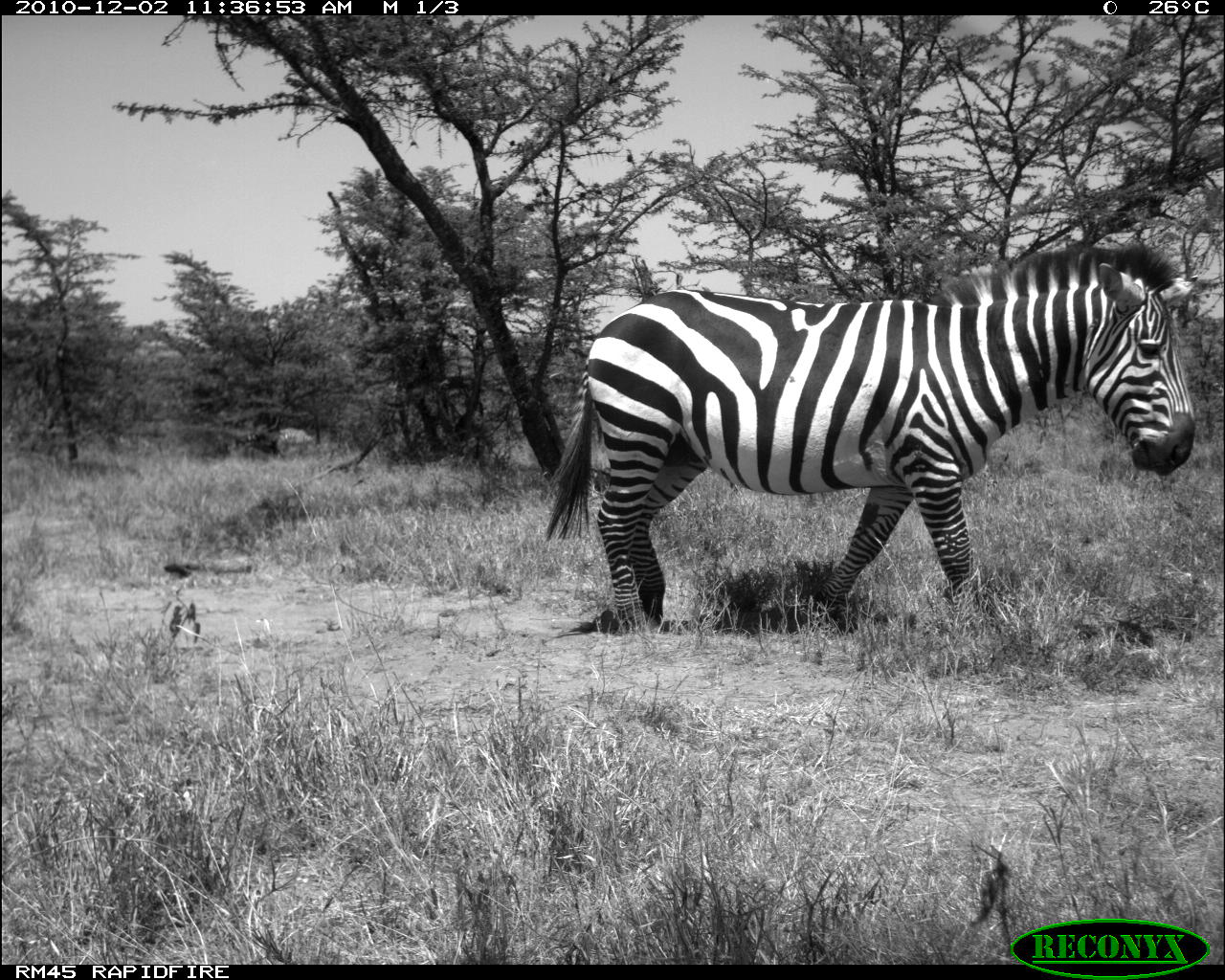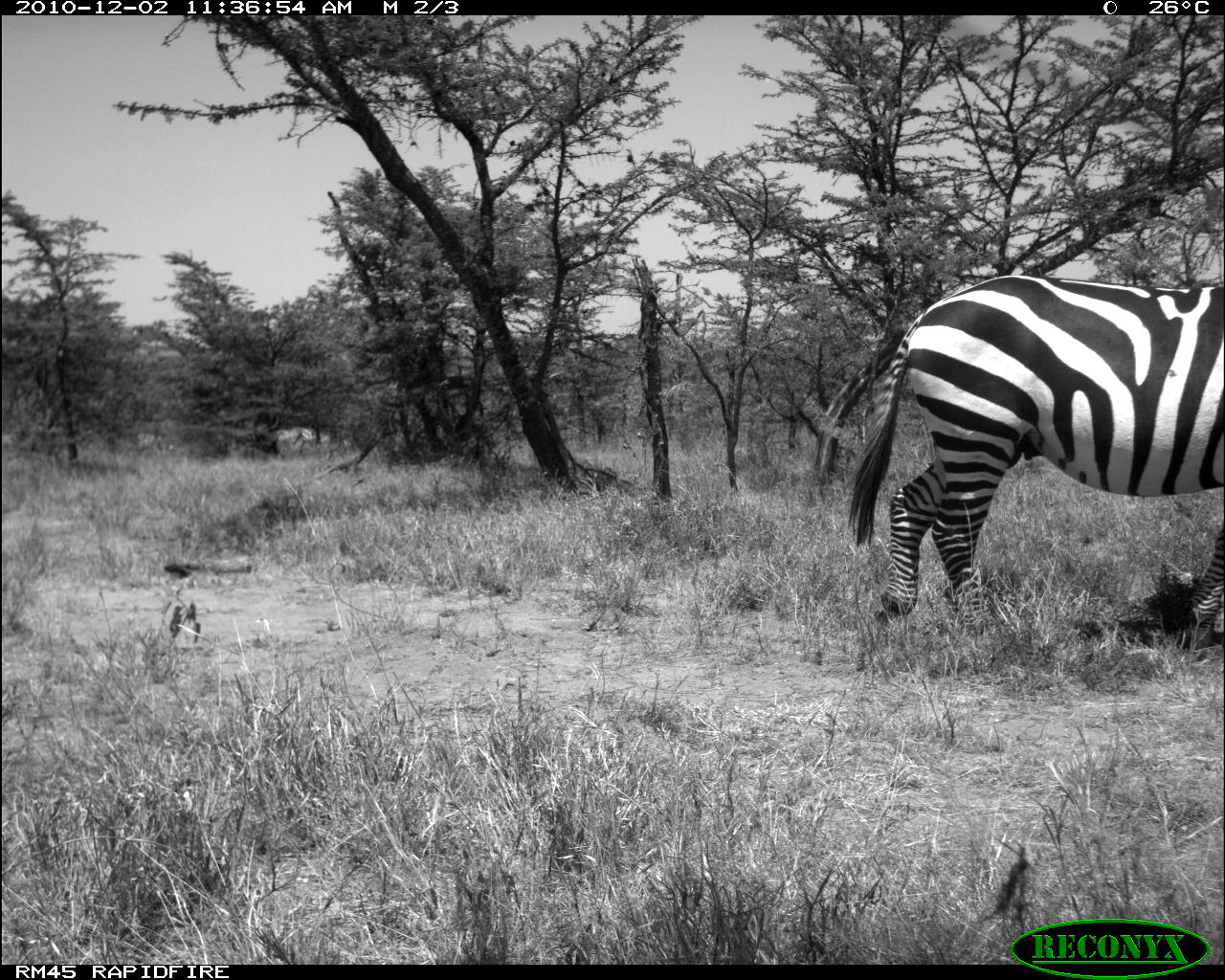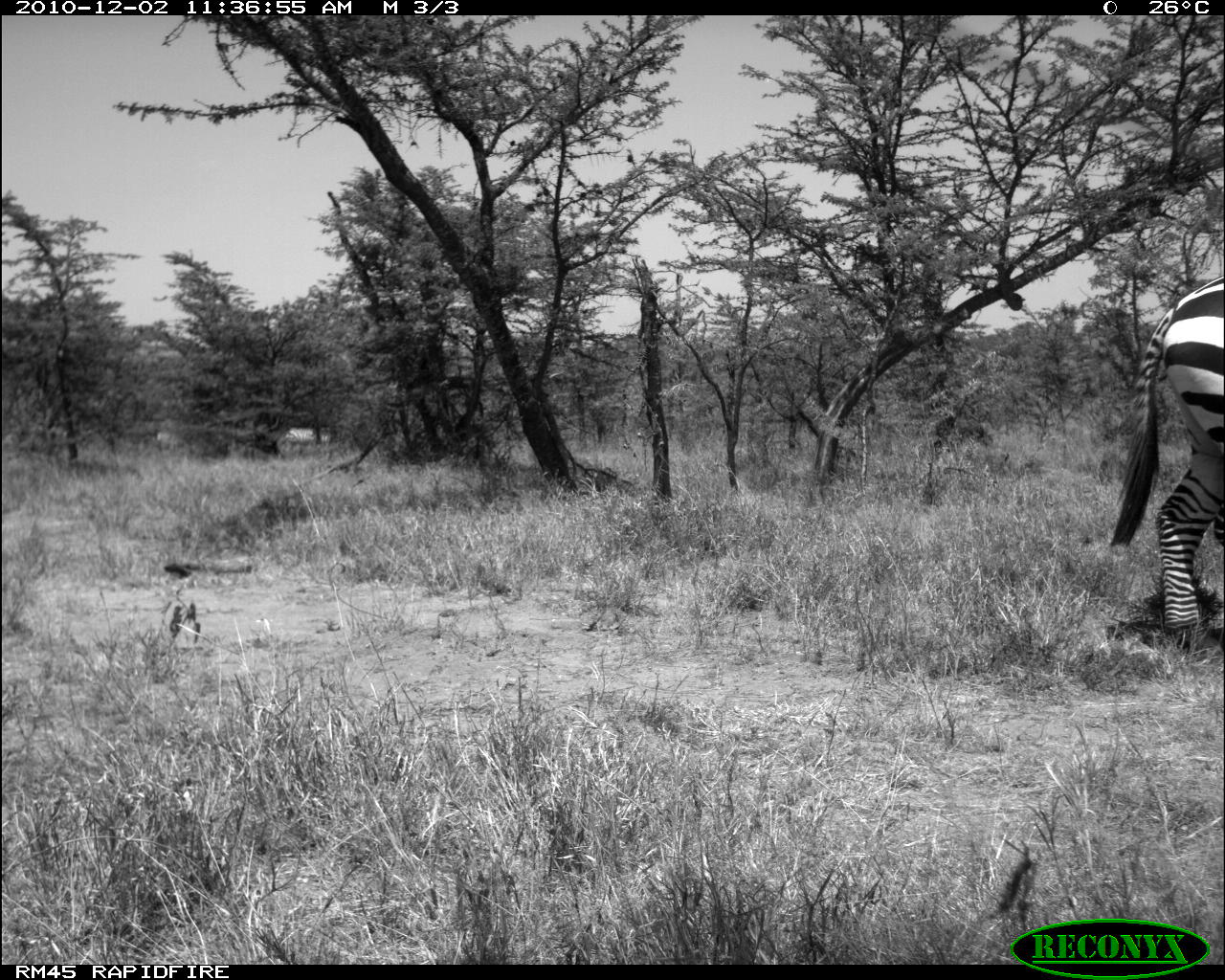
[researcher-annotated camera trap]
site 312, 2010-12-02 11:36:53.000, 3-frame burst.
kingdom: Animalia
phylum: Chordata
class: Mammalia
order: Perissodactyla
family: Equidae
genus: Equus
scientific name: Equus quagga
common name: plains zebra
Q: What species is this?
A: Equus quagga (plains zebra).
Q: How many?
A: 3.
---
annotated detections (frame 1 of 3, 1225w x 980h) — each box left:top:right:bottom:
equus quagga: 541:235:1196:635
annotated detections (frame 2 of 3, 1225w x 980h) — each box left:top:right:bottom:
equus quagga: 844:272:1220:653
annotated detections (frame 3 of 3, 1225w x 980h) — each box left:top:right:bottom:
equus quagga: 1104:269:1221:649